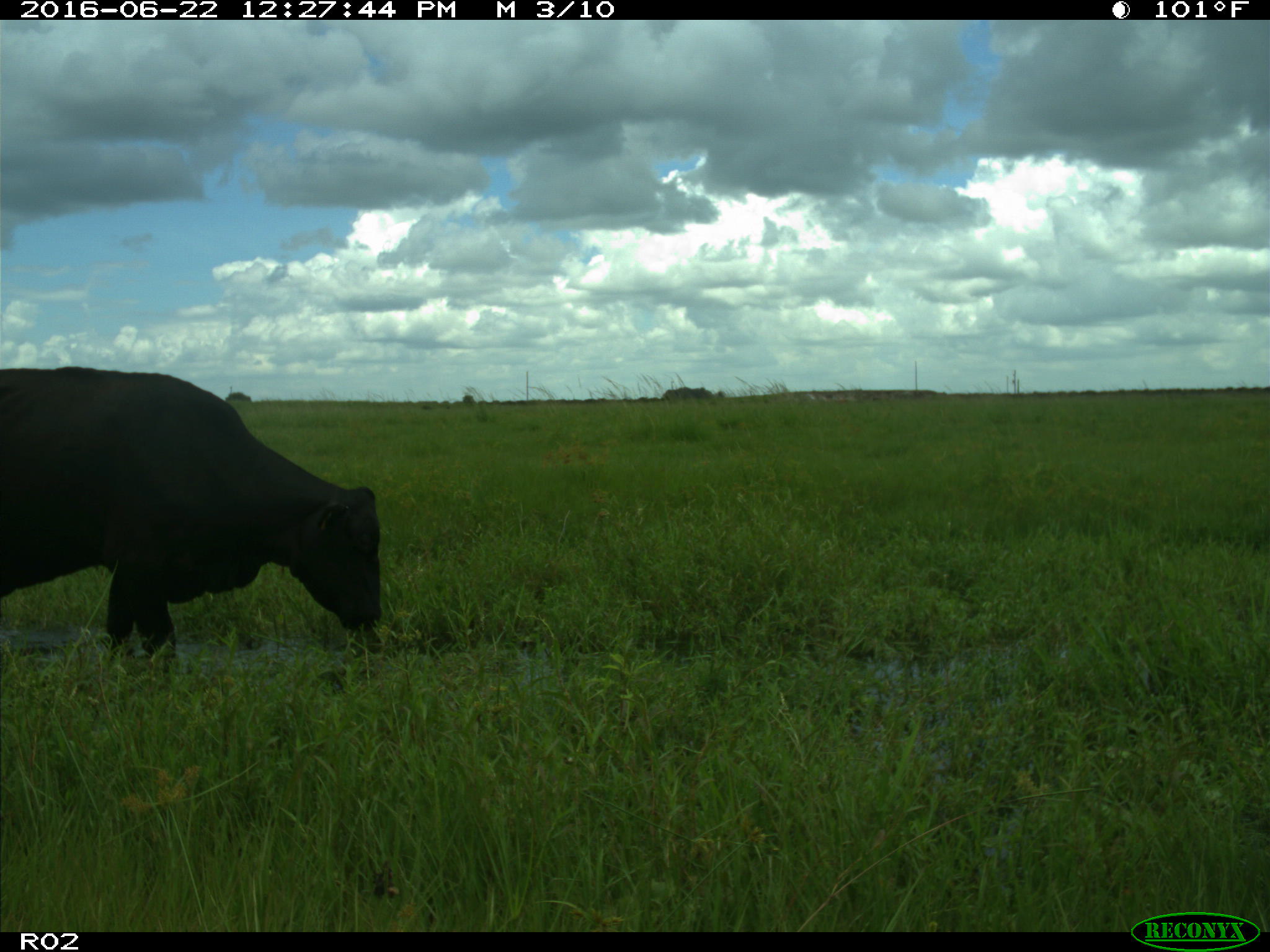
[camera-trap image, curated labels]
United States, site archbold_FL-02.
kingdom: Animalia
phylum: Chordata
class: Mammalia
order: Artiodactyla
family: Bovidae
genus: Bos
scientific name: Bos taurus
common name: domestic cow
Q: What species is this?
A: Bos taurus (domestic cow).